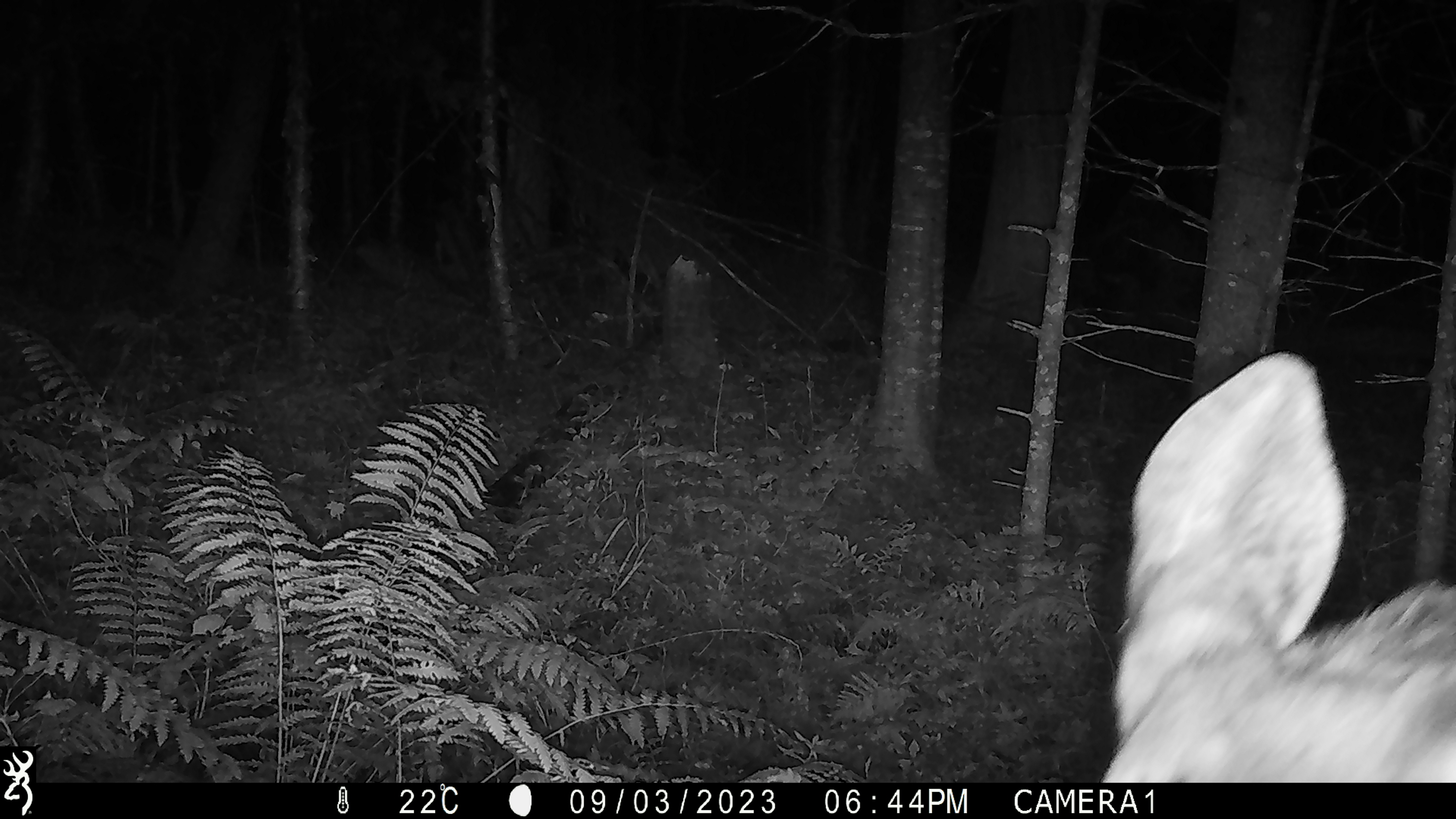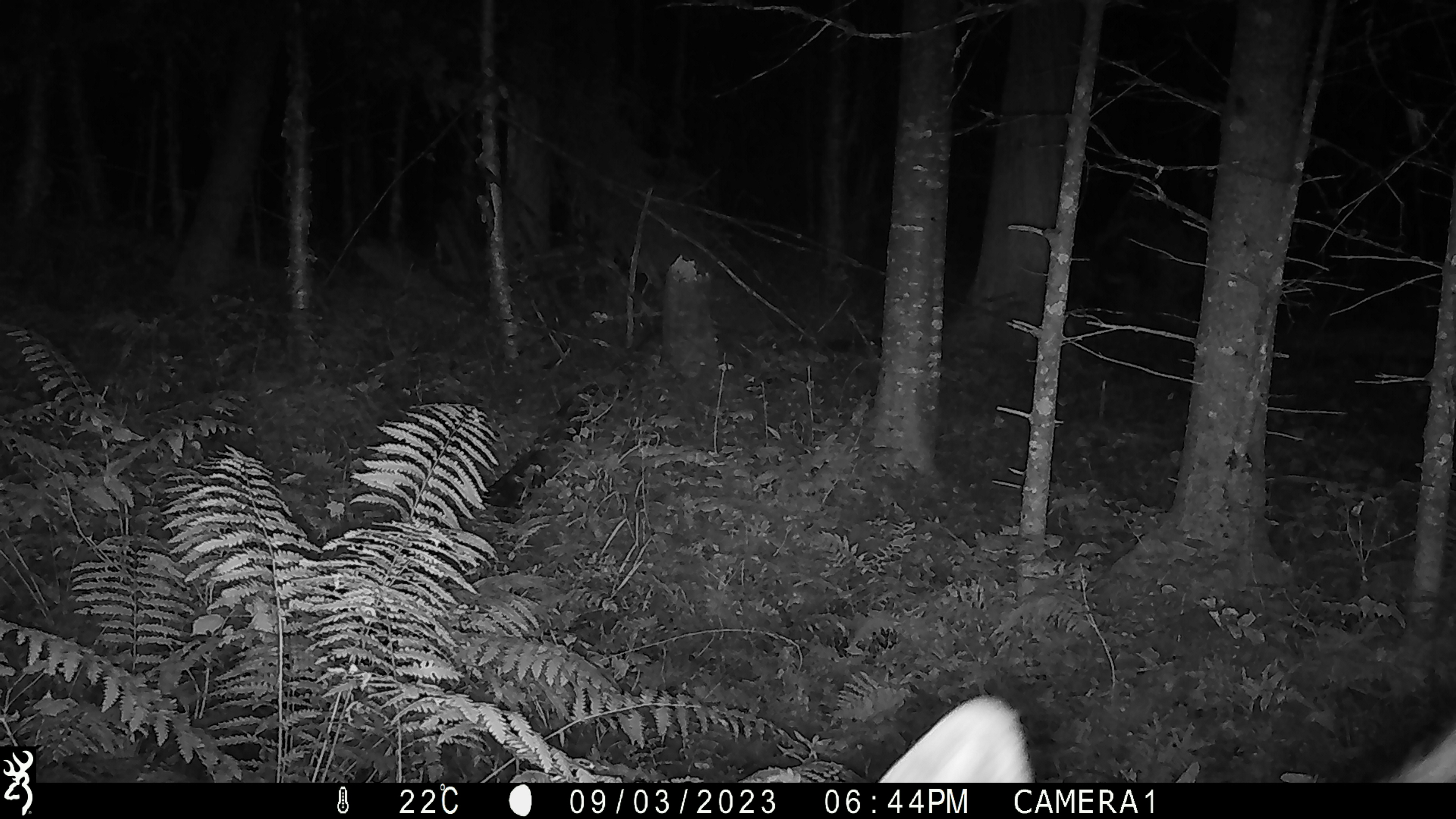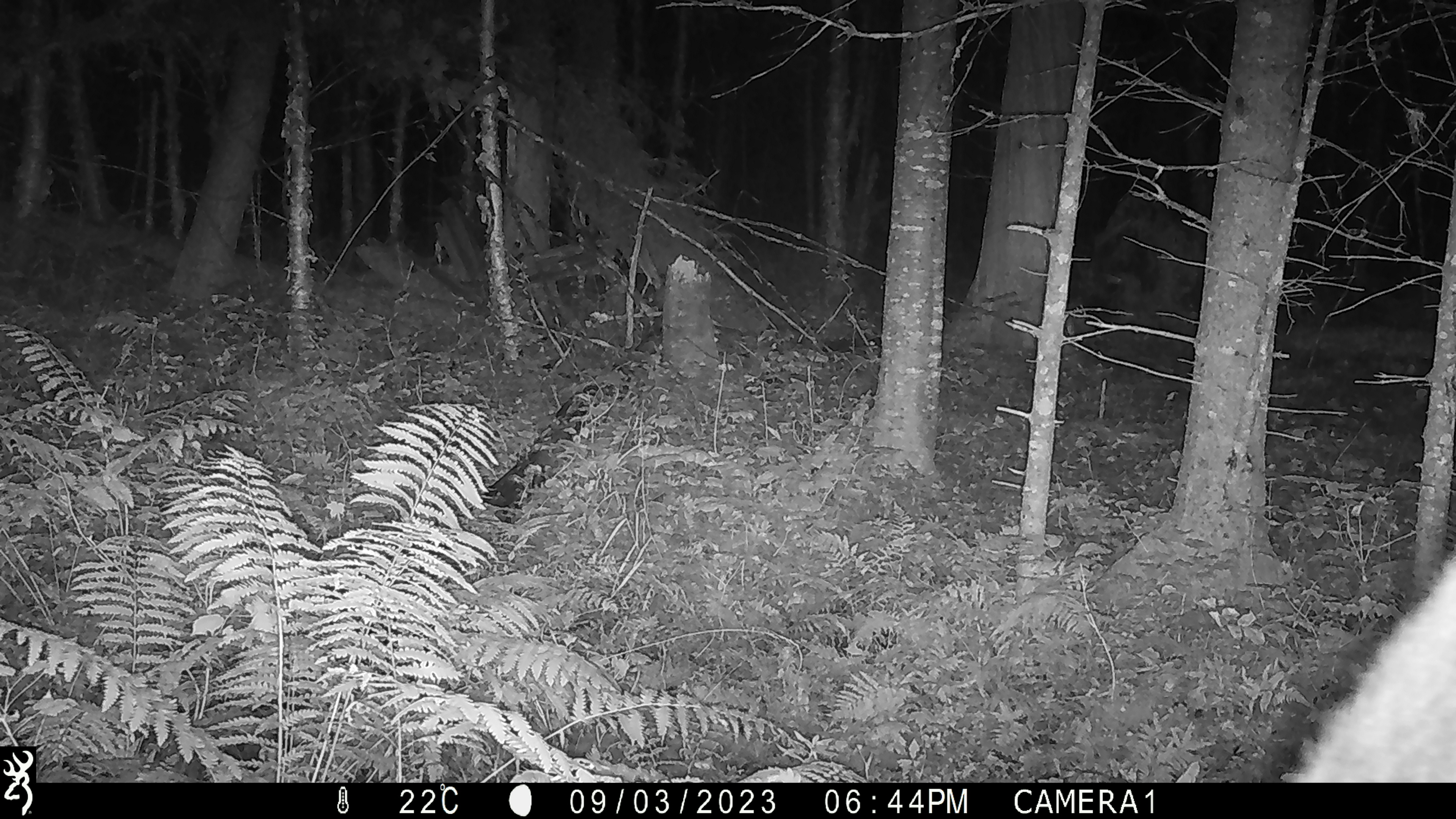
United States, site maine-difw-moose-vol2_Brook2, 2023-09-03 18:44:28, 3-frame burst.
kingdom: Animalia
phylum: Chordata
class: Mammalia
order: Artiodactyla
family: Cervidae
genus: Alces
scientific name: Alces alces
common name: moose